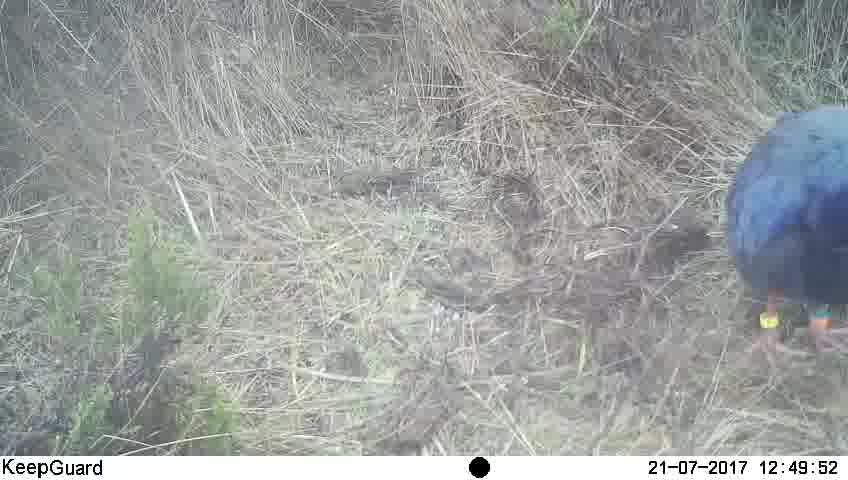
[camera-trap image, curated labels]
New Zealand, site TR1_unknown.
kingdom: Animalia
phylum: Chordata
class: Aves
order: Gruiformes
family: Rallidae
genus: Porphyrio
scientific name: Porphyrio mantelli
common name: takahe